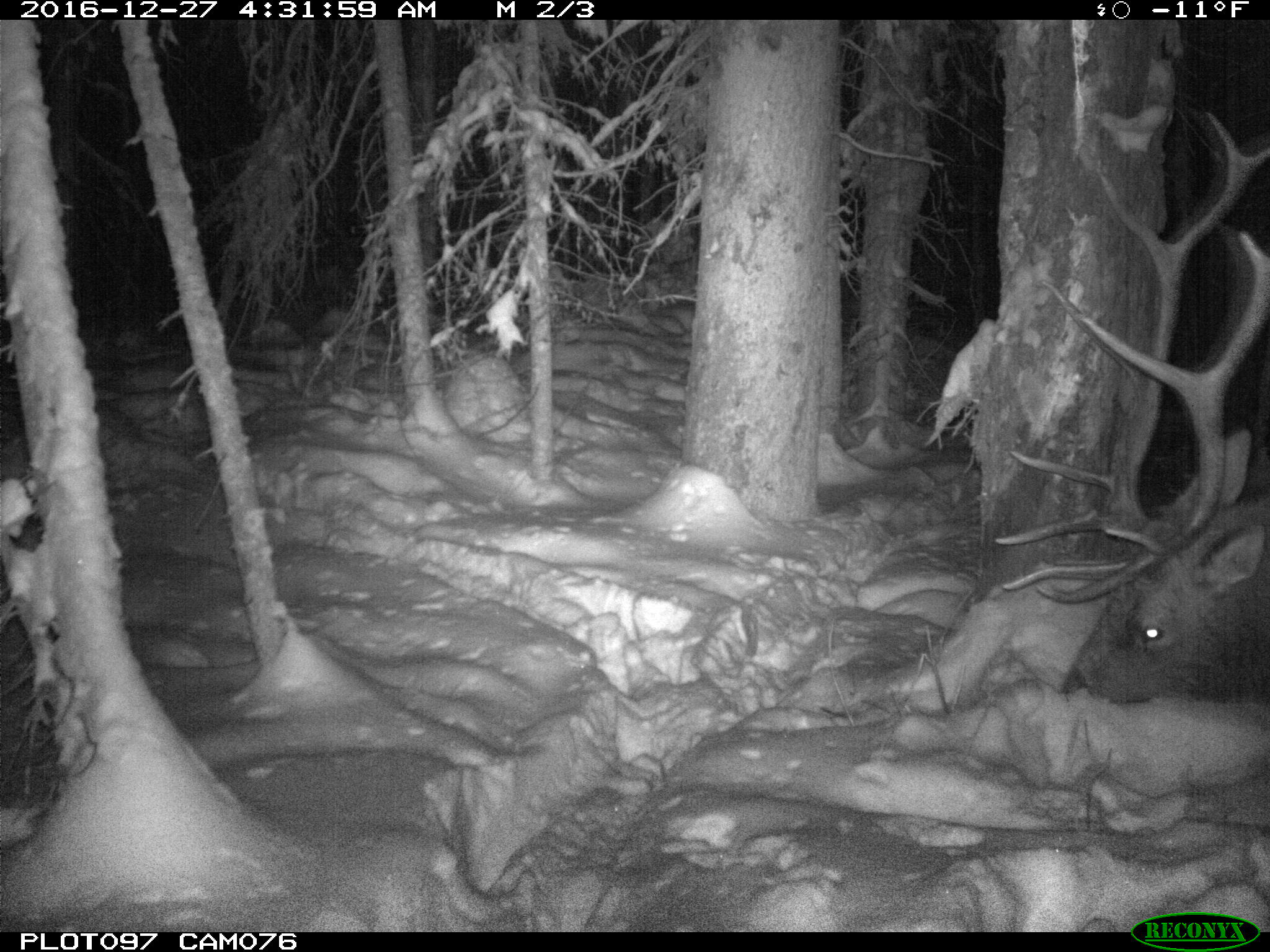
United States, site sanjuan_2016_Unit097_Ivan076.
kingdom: Animalia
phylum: Chordata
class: Mammalia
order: Artiodactyla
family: Cervidae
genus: Cervus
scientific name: Cervus elaphus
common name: red deer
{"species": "Cervus elaphus (red deer)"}